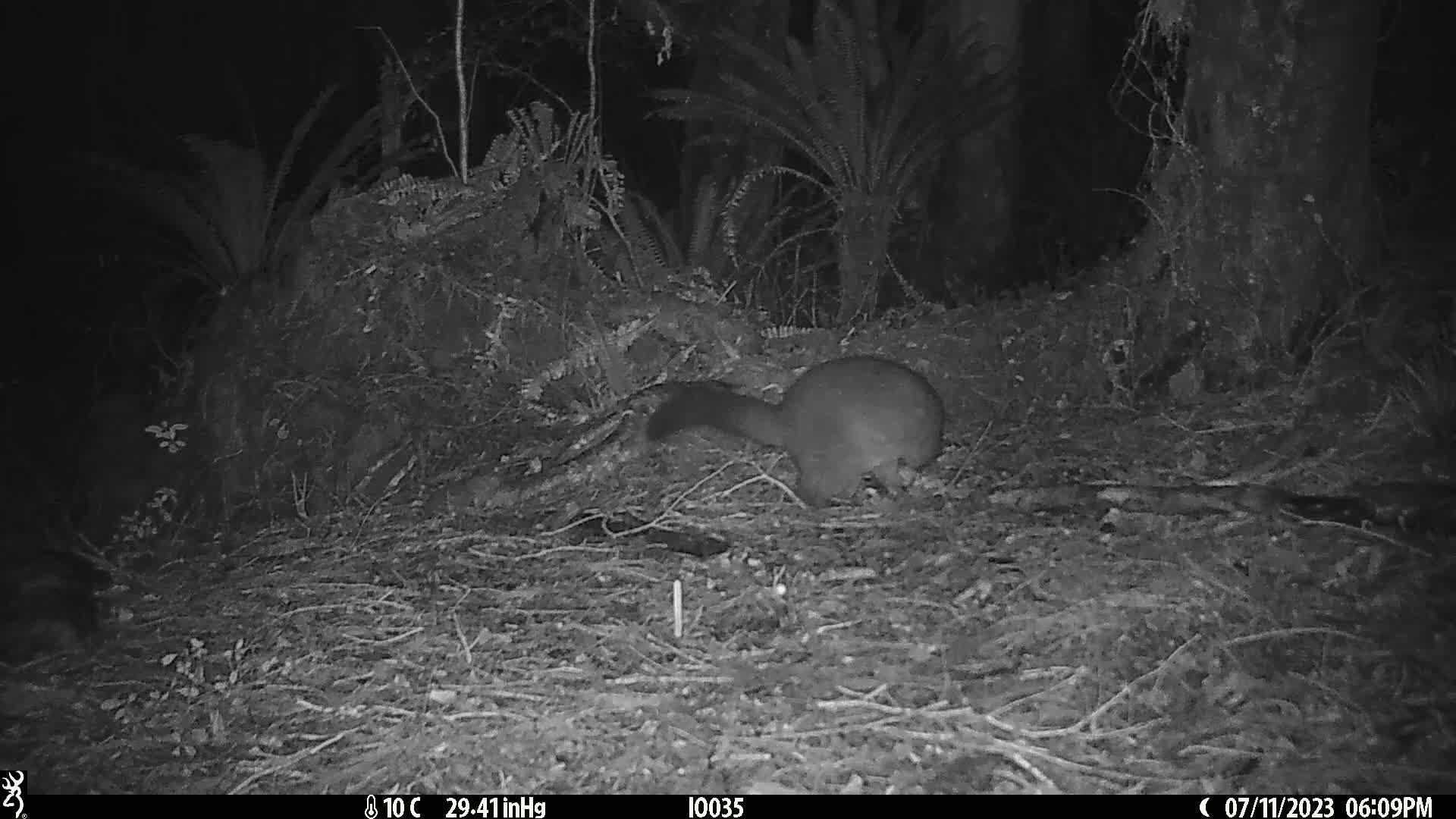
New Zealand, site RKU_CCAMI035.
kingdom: Animalia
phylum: Chordata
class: Mammalia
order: Diprotodontia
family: Phalangeridae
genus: Trichosurus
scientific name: Trichosurus vulpecula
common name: common brushtail possum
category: possum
Possum (common brushtail possum) (Trichosurus vulpecula).